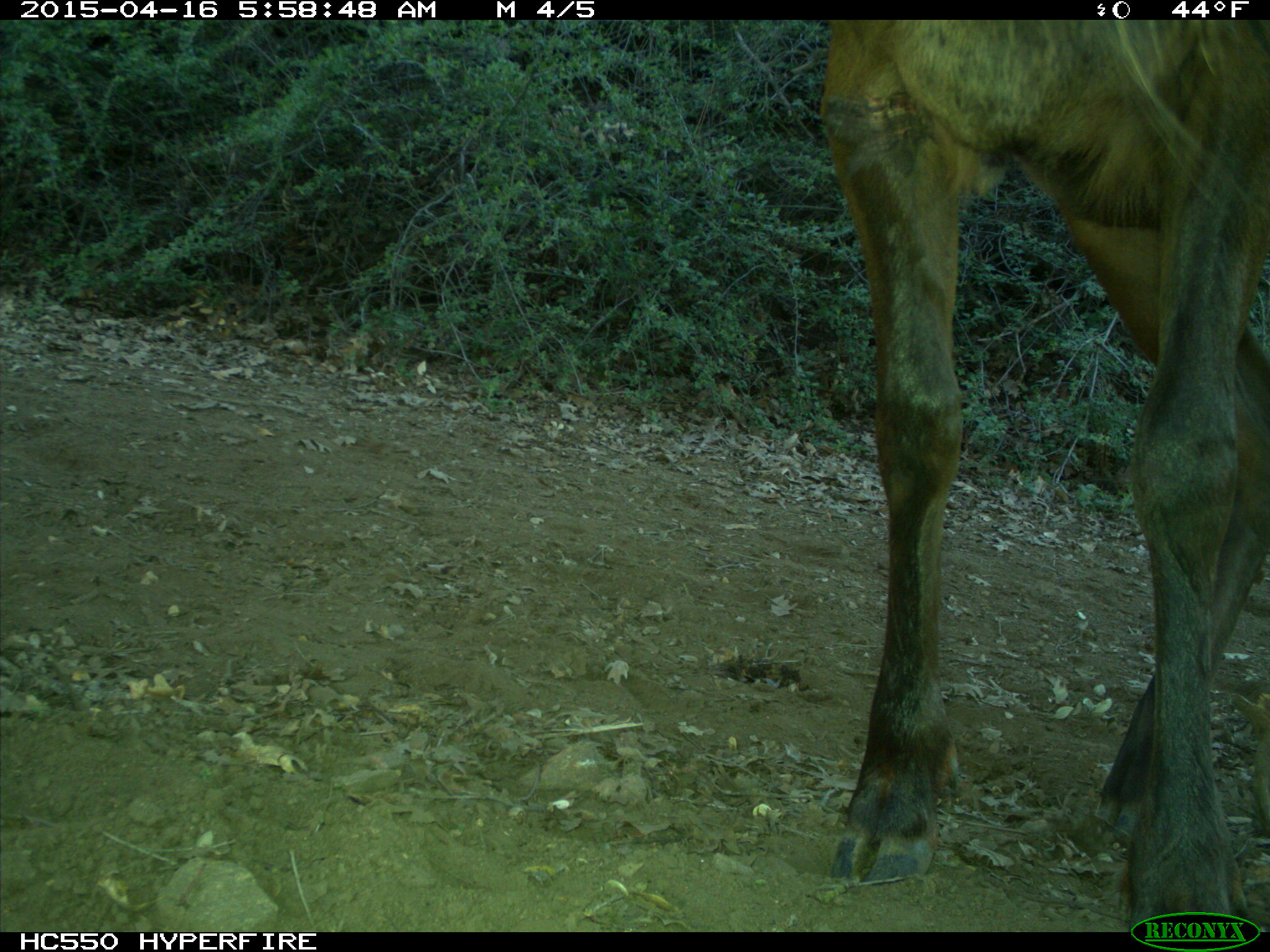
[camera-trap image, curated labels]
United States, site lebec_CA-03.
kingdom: Animalia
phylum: Chordata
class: Mammalia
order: Artiodactyla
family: Cervidae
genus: Cervus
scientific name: Cervus canadensis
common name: elk